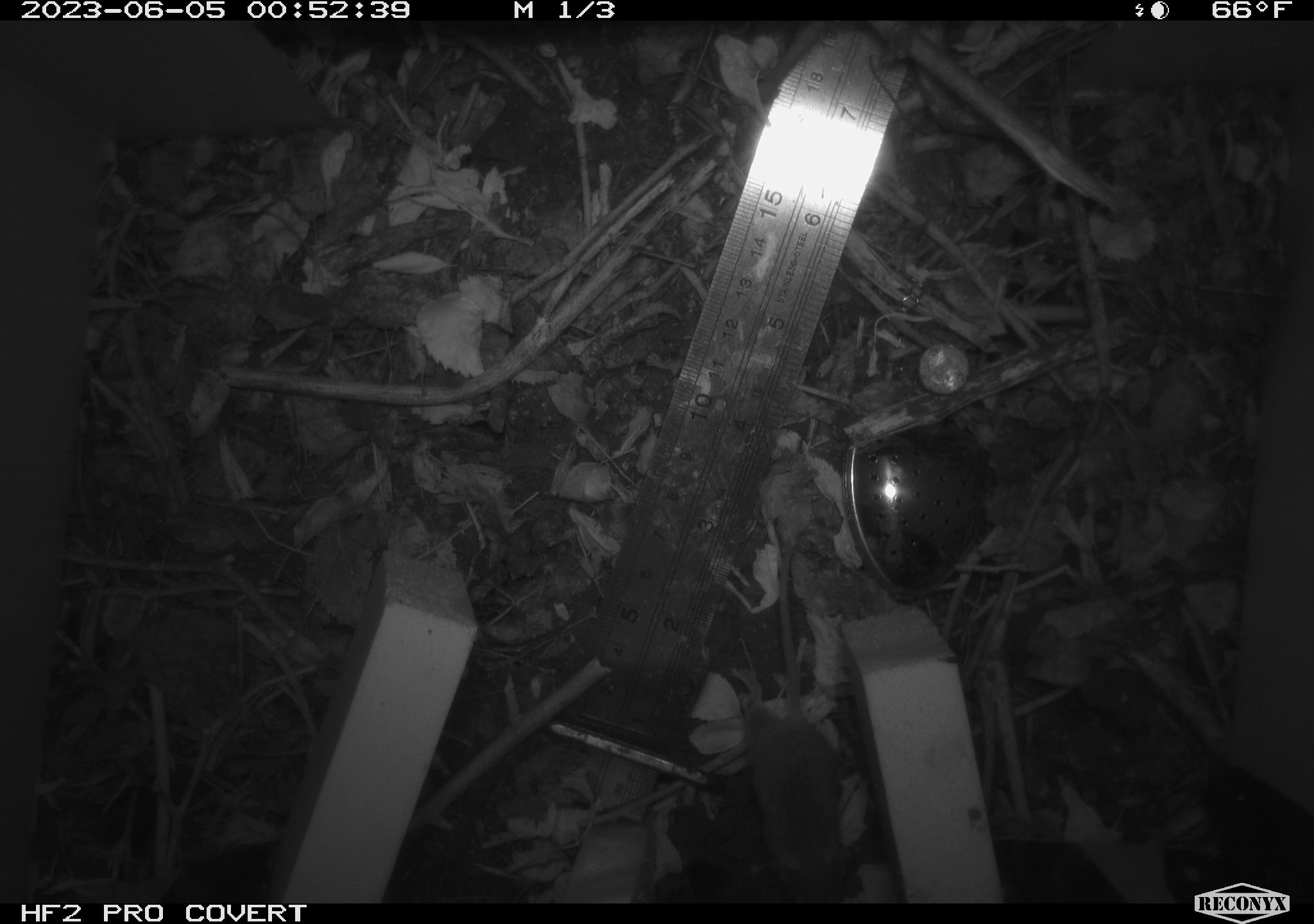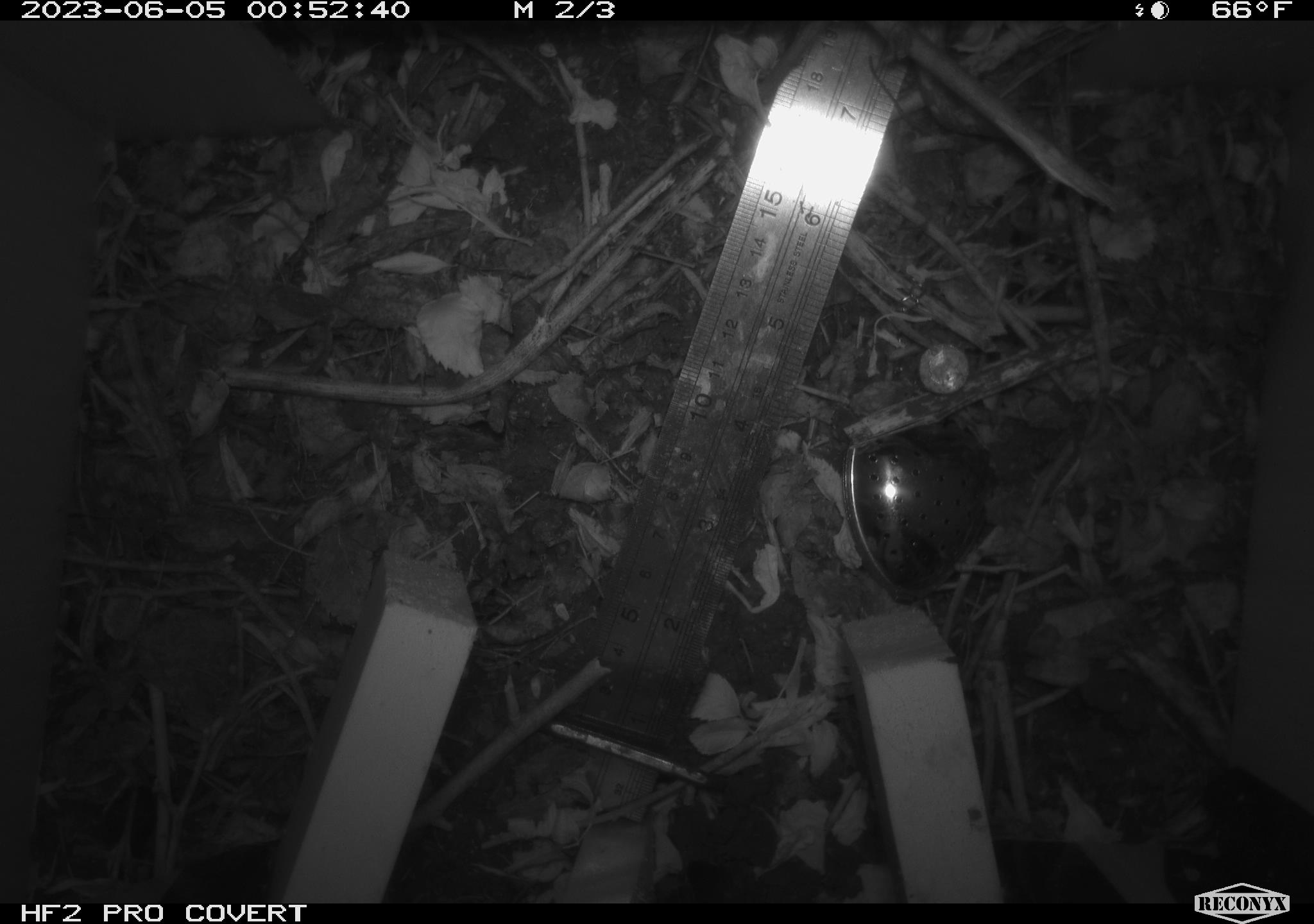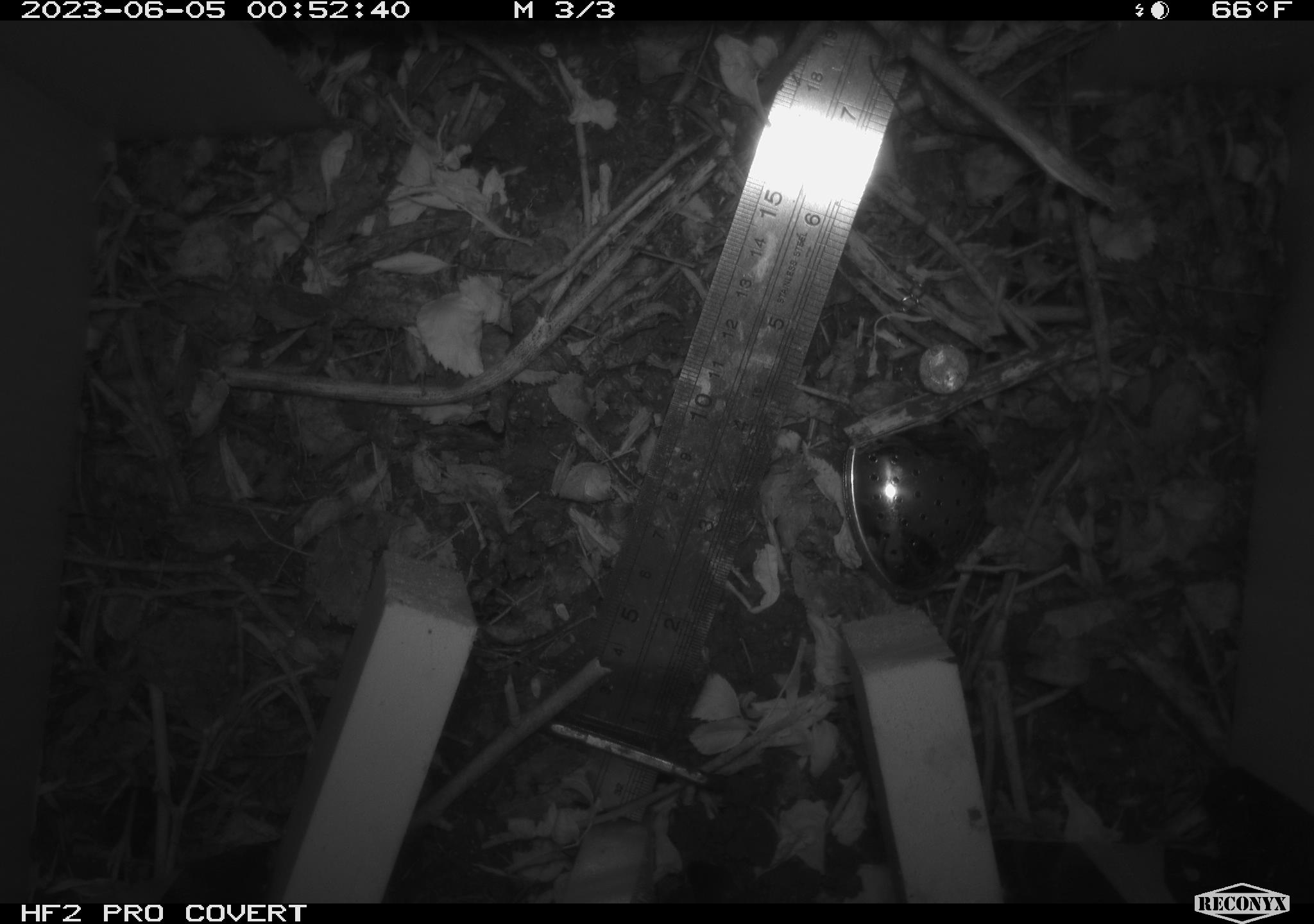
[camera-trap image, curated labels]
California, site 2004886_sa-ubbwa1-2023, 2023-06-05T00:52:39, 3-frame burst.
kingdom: Animalia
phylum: Chordata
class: Mammalia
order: Rodentia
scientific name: Rodentia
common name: rodent